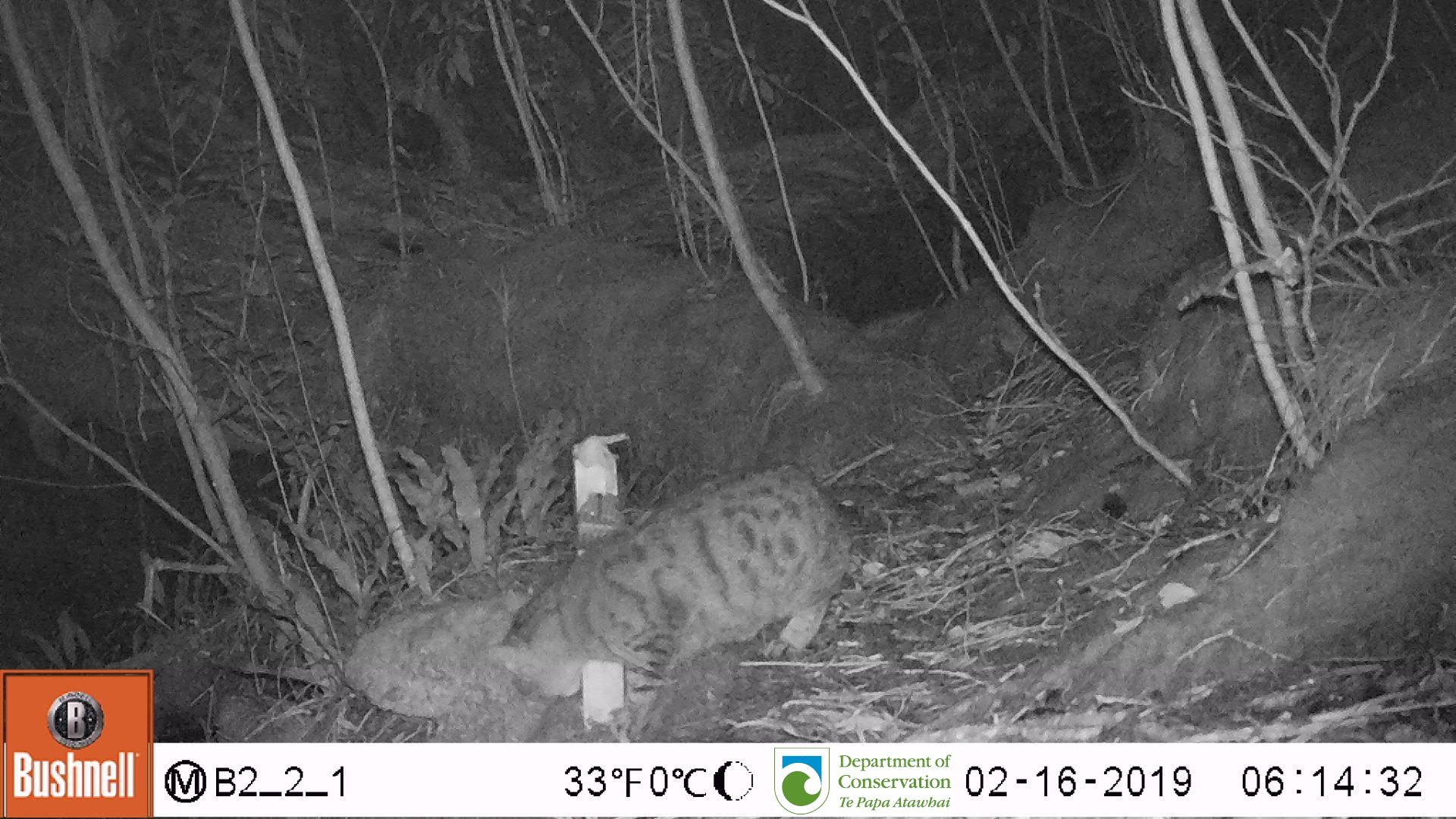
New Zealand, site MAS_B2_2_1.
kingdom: Animalia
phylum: Chordata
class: Mammalia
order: Carnivora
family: Felidae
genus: Felis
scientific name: Felis catus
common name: domestic cat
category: cat